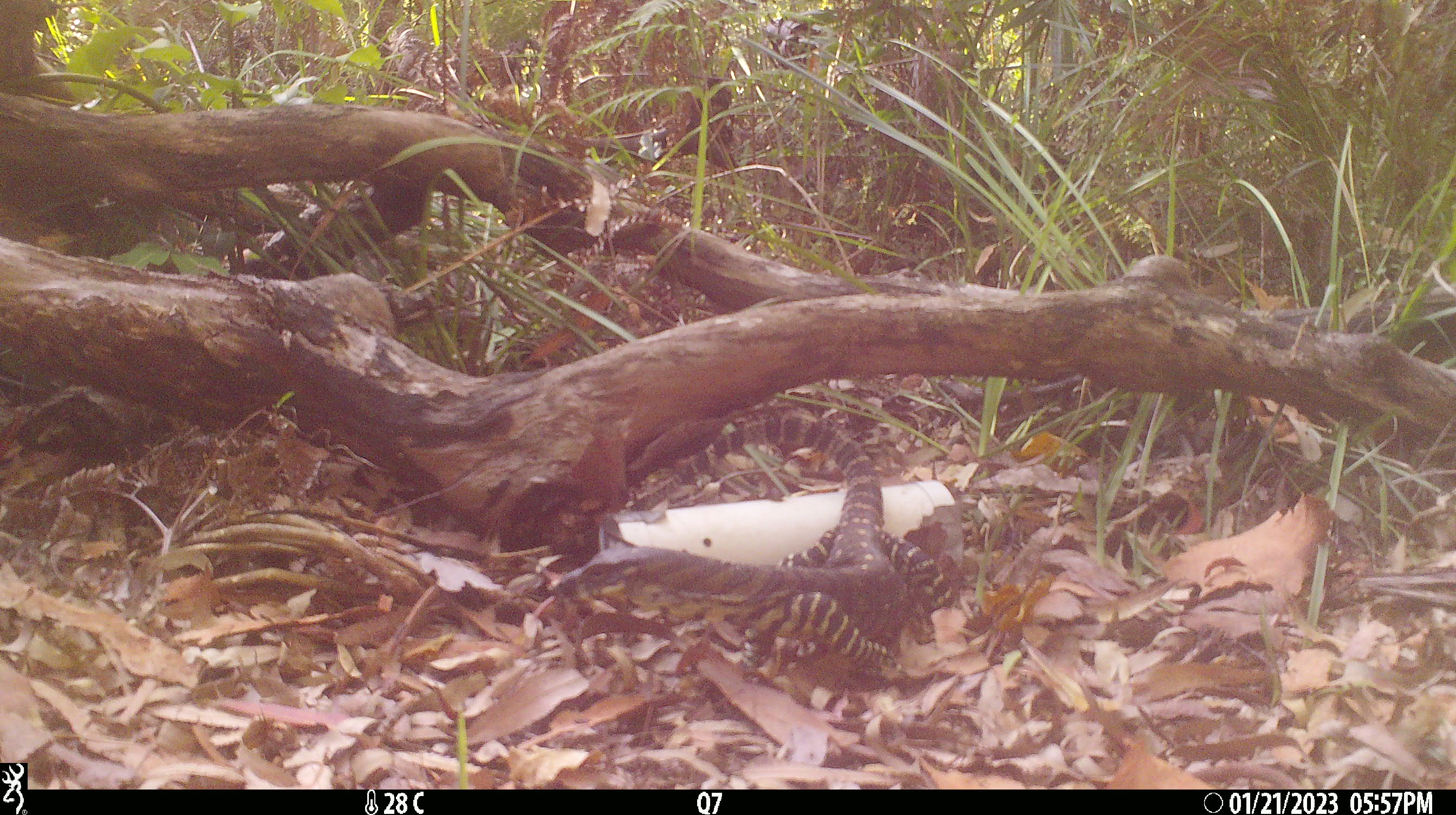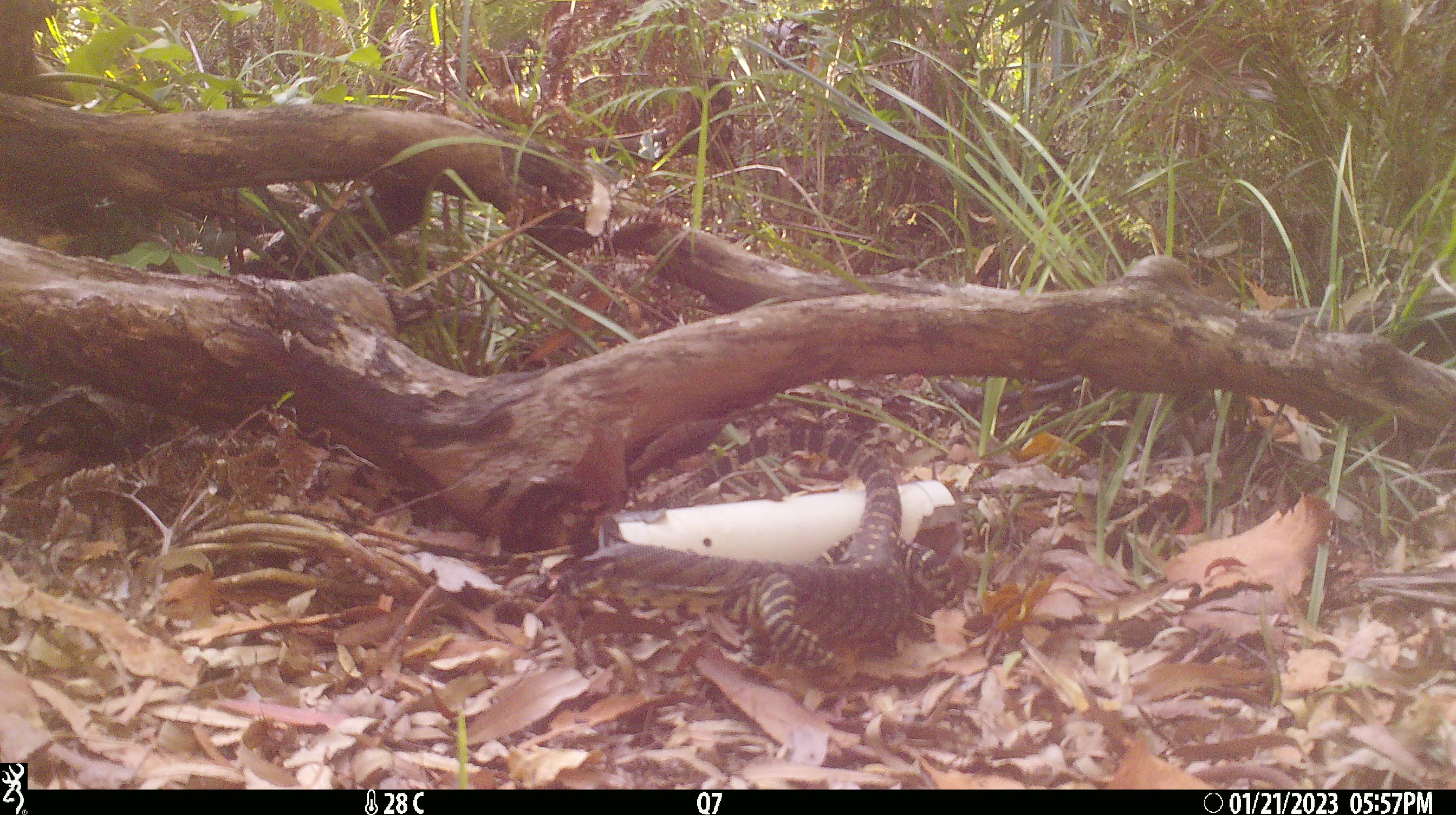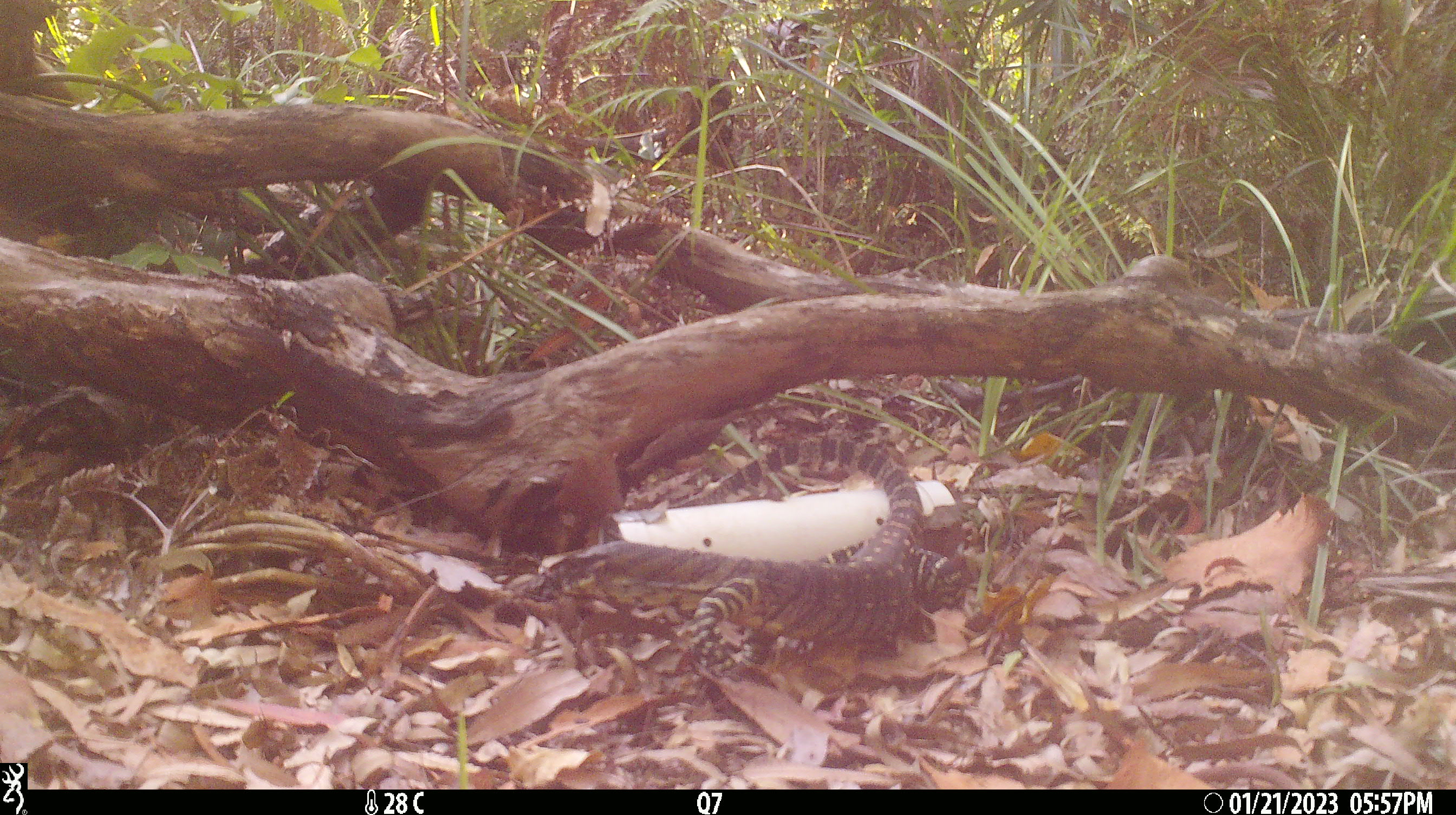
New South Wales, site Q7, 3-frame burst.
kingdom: Animalia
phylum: Chordata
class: Reptilia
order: Squamata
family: Varanidae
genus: Varanus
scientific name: Varanus varius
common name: lace monitor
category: goanna